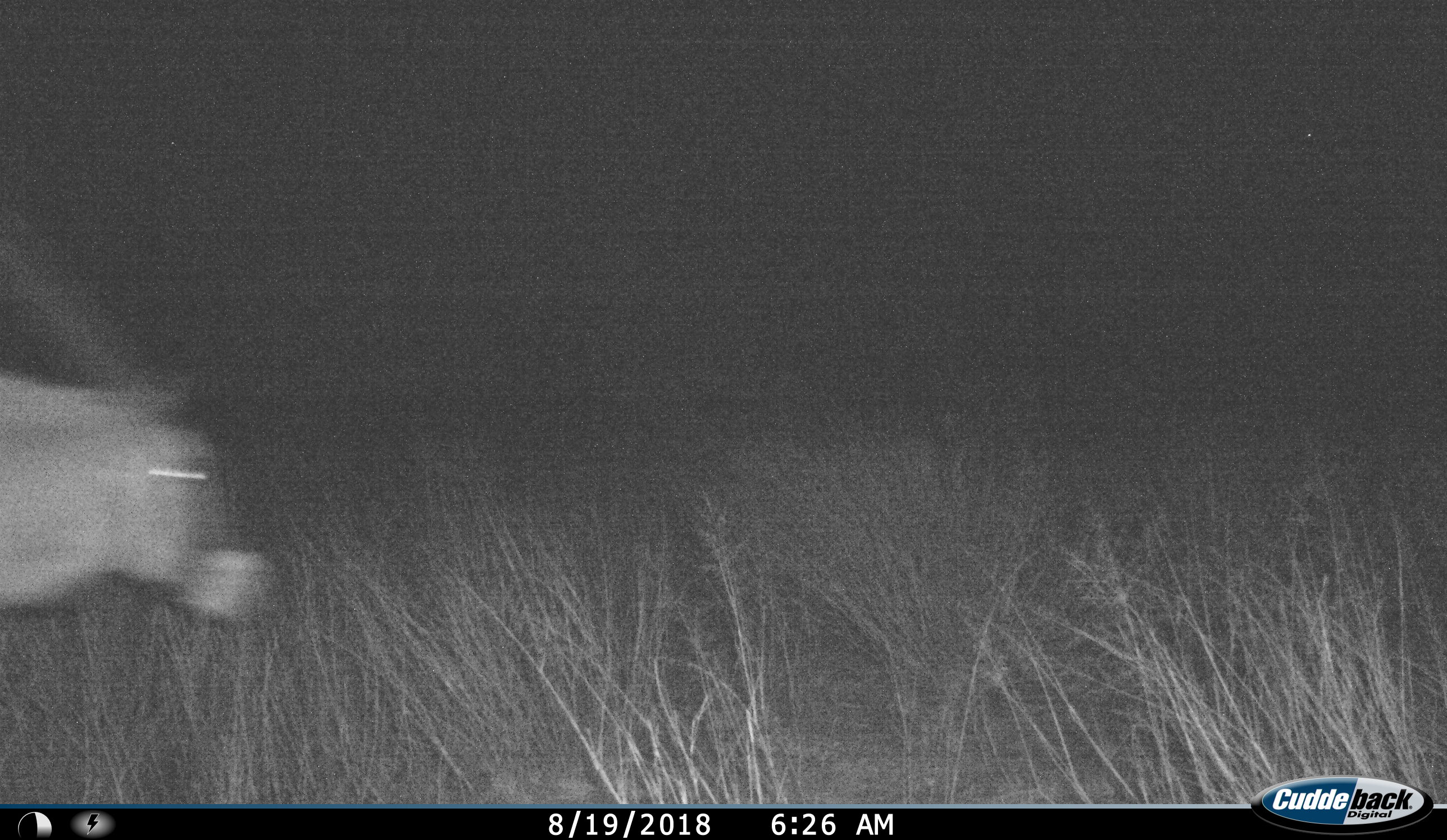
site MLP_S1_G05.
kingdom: Animalia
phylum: Chordata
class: Mammalia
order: Artiodactyla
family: Bovidae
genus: Oryx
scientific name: Oryx gazella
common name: gemsbok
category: oryx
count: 1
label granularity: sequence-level